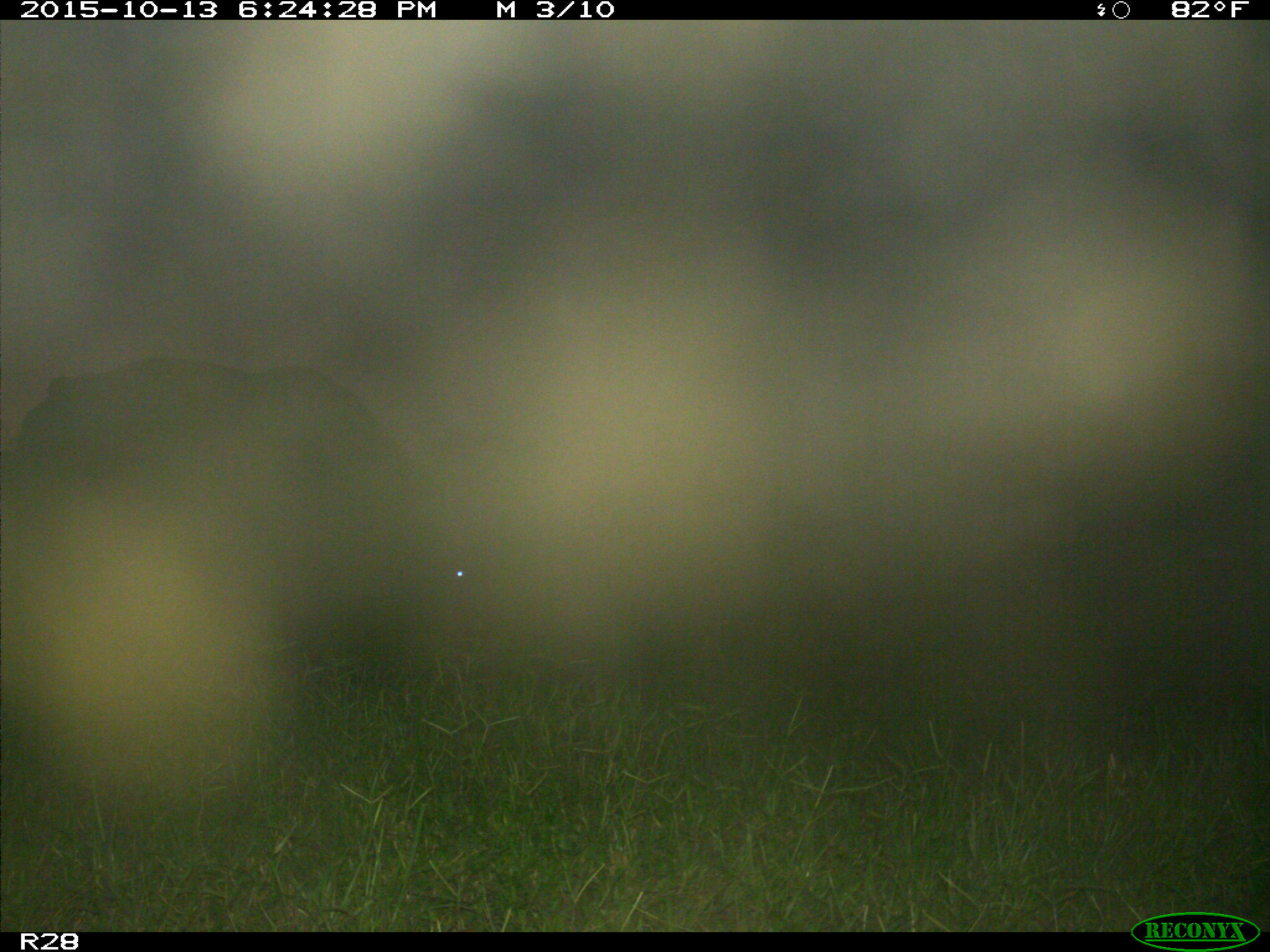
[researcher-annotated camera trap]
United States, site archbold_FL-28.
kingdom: Animalia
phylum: Chordata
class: Mammalia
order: Artiodactyla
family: Bovidae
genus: Bos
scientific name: Bos taurus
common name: domestic cow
Bos taurus (domestic cow).